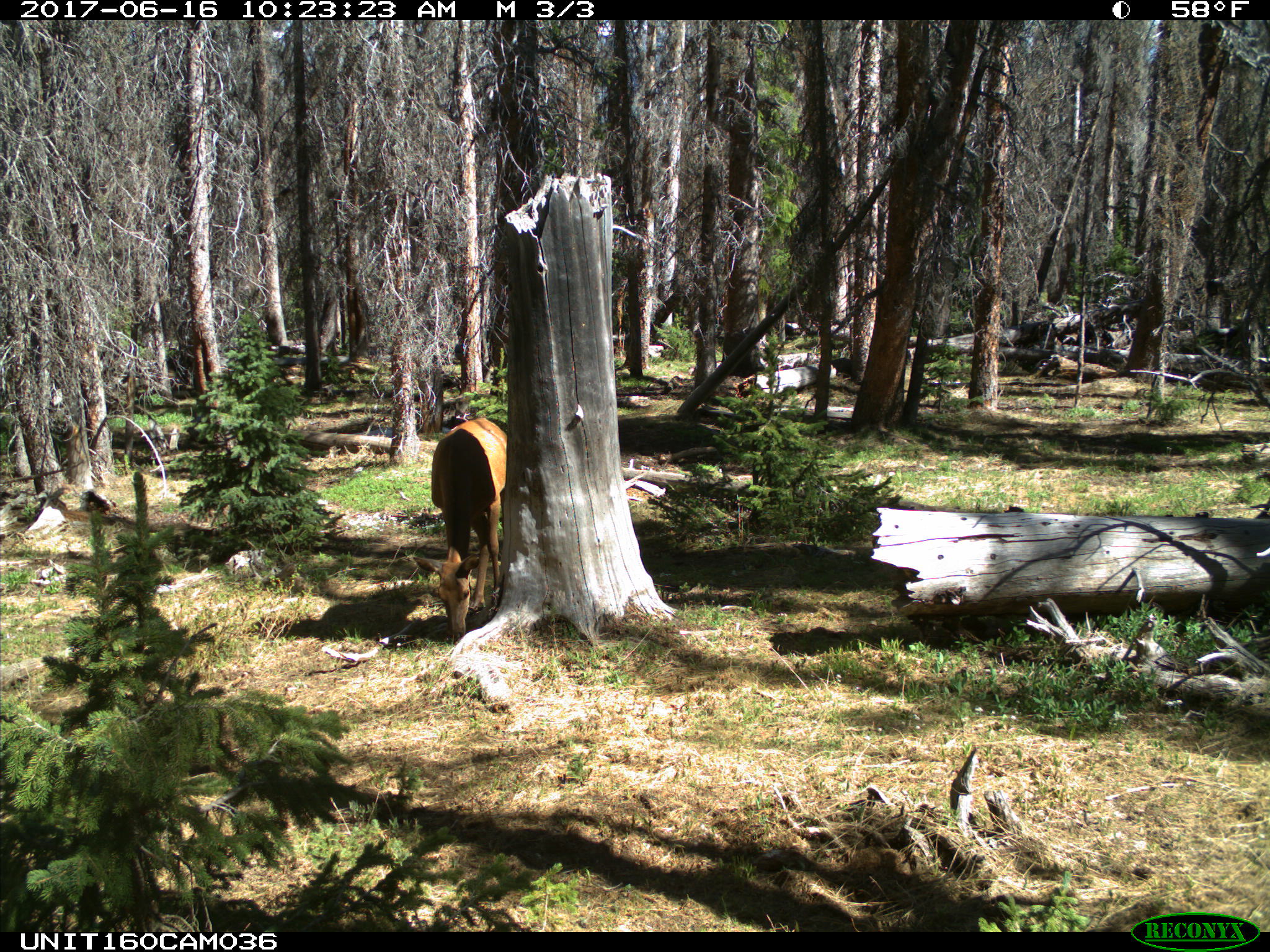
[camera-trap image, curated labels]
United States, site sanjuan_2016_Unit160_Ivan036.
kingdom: Animalia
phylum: Chordata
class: Mammalia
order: Artiodactyla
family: Cervidae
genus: Cervus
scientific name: Cervus elaphus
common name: red deer